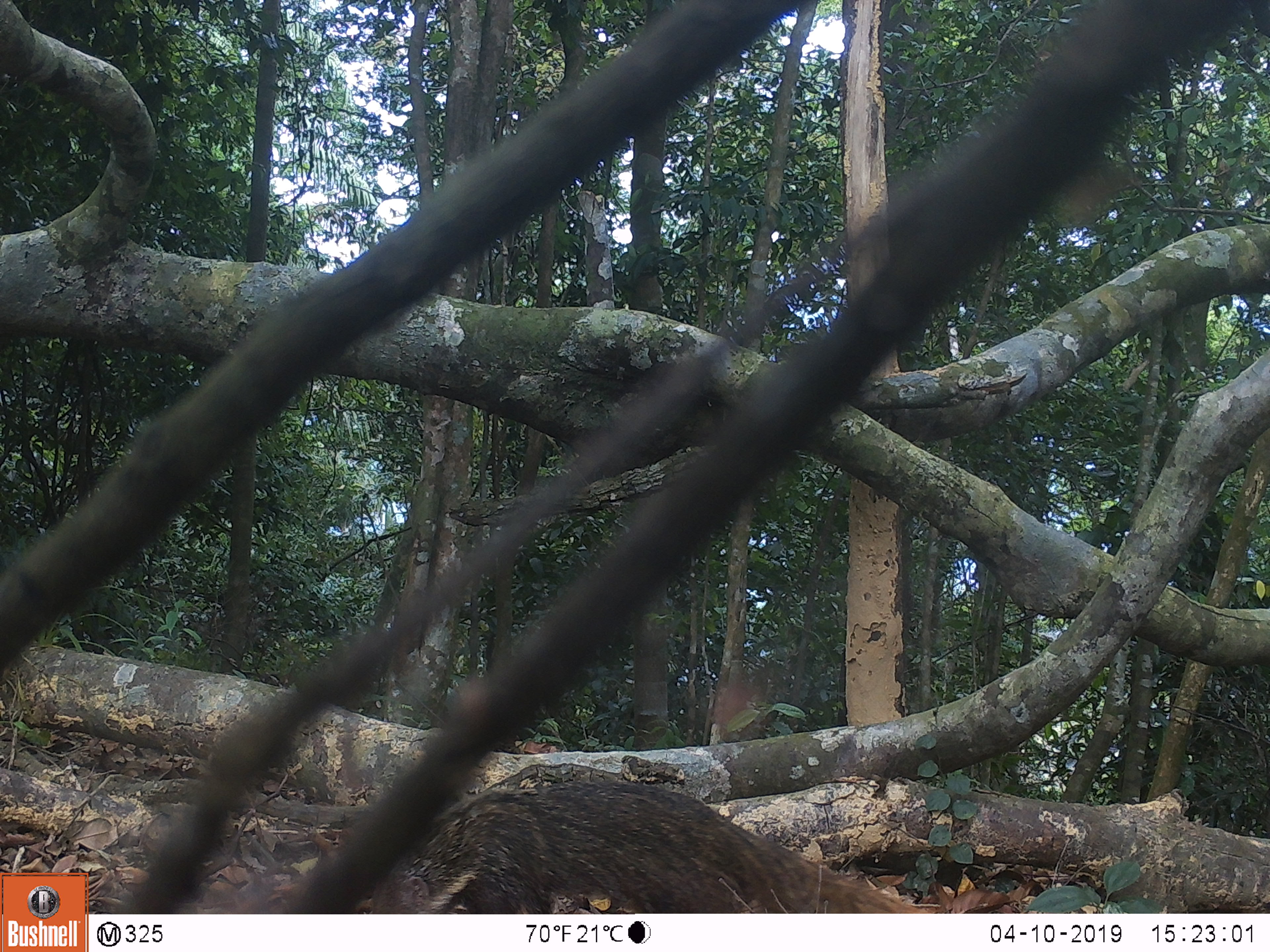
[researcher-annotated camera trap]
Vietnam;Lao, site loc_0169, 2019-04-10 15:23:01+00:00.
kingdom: Animalia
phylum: Chordata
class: Mammalia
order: Carnivora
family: Herpestidae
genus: Urva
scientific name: Urva urva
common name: crab-eating mongoose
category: crab eating mongoose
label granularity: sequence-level